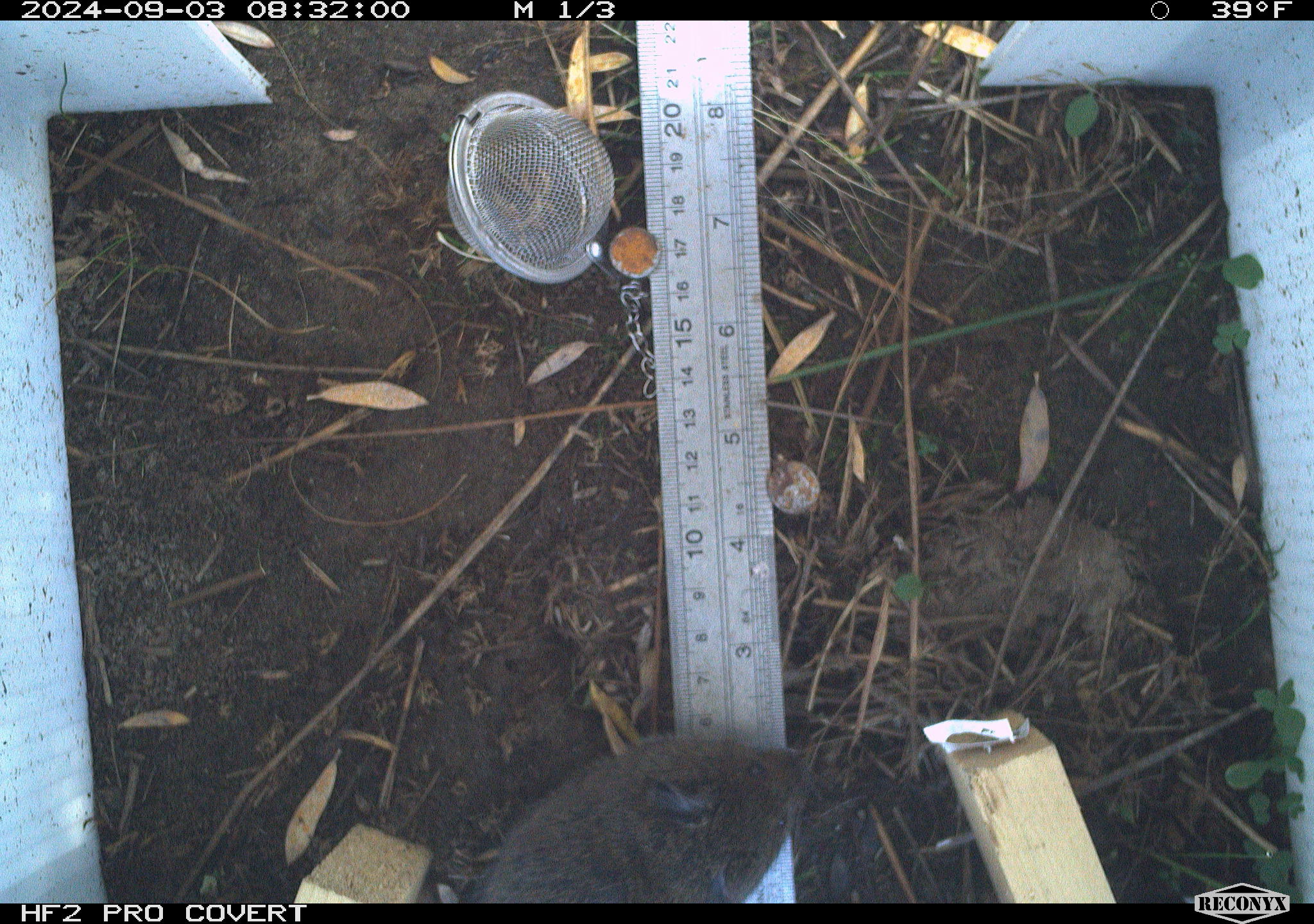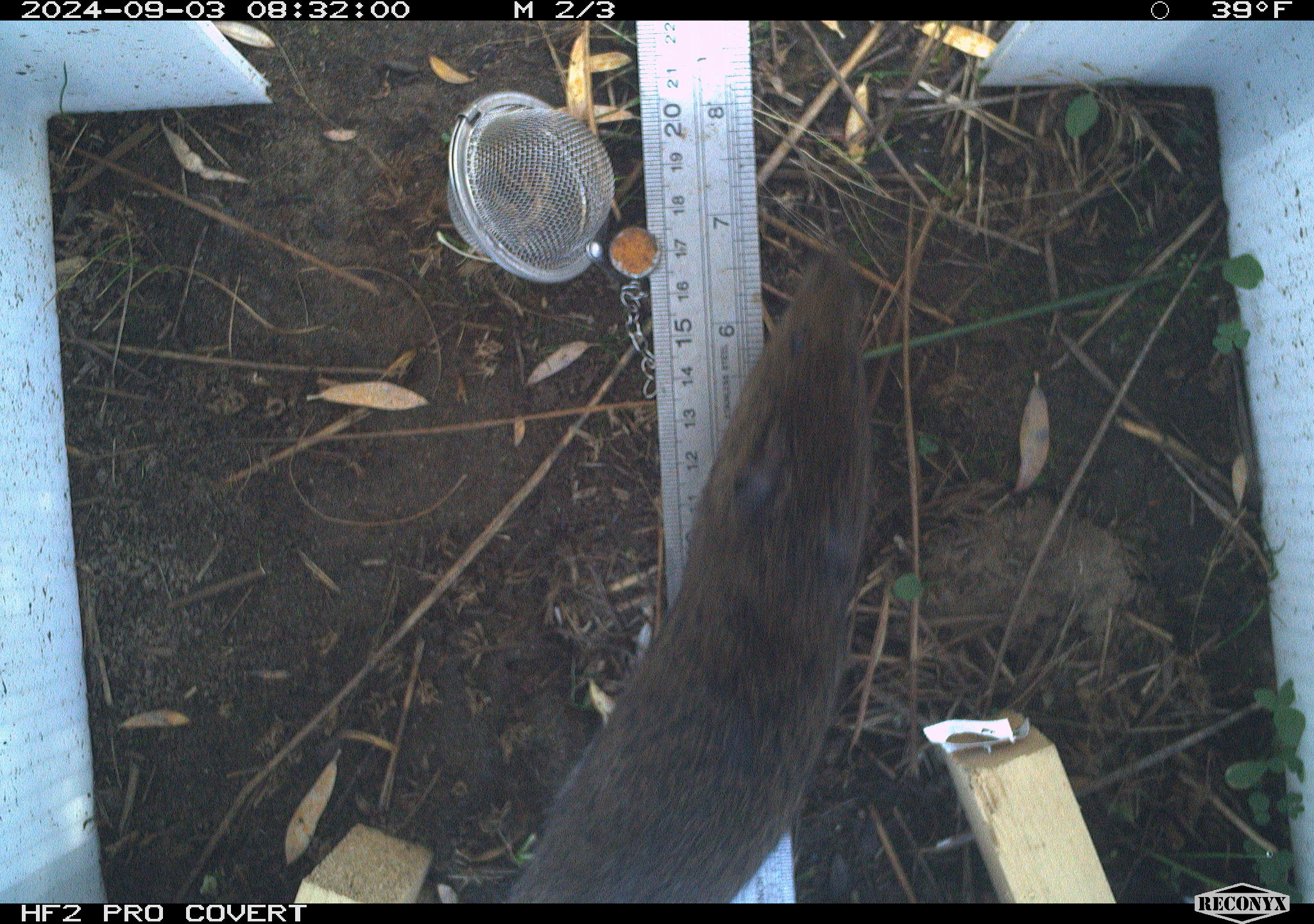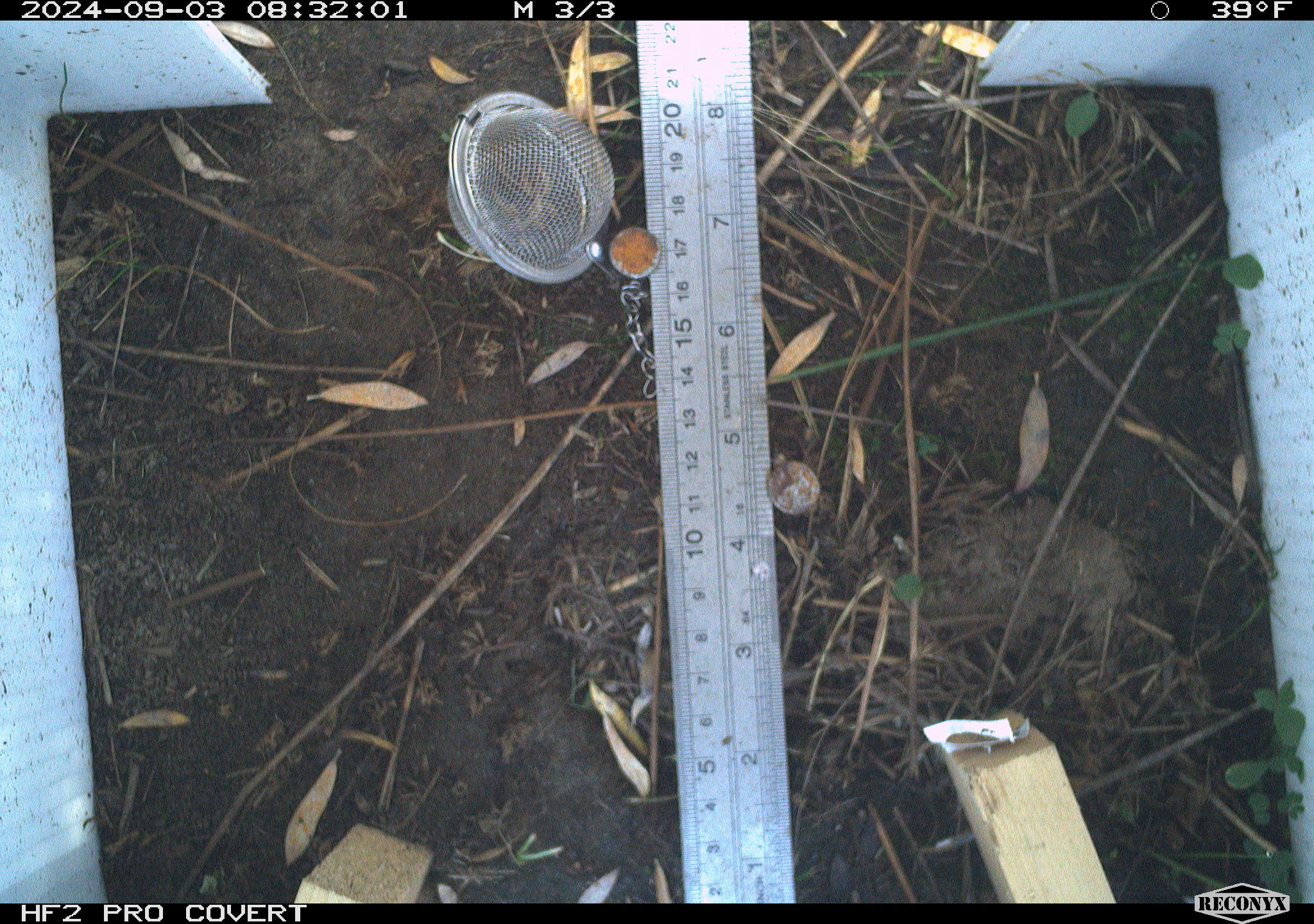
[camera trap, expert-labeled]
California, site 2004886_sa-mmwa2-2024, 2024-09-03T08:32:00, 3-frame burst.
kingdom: Animalia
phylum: Chordata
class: Mammalia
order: Rodentia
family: Cricetidae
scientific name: Arvicolinae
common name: voles, lemmings, and muskrats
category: arvicolinae subfamily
Arvicolinae subfamily (voles, lemmings, and muskrats) (Arvicolinae).